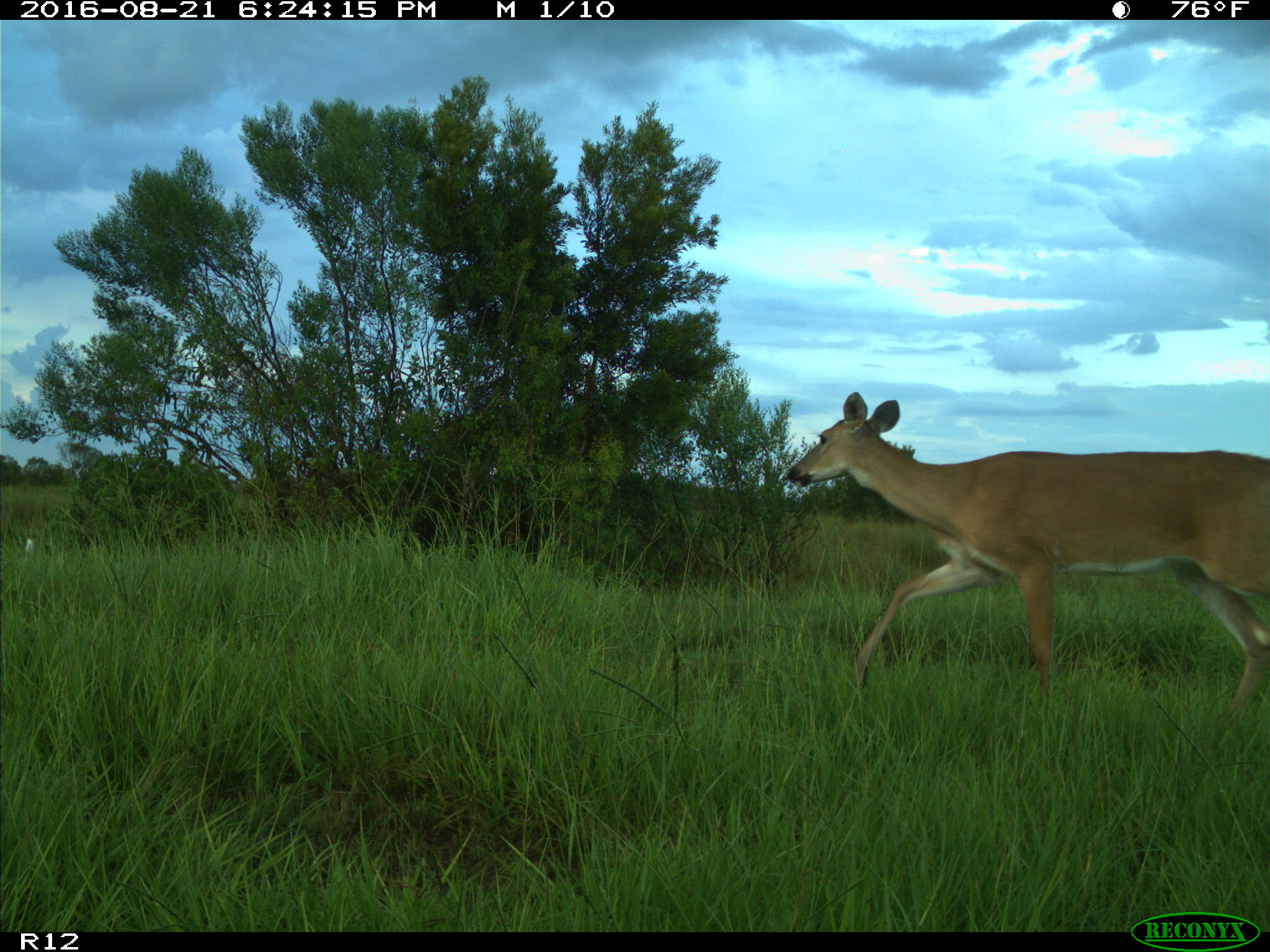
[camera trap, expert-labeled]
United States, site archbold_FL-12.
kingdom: Animalia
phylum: Chordata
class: Mammalia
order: Artiodactyla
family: Cervidae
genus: Odocoileus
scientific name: Odocoileus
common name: deer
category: unidentified deer